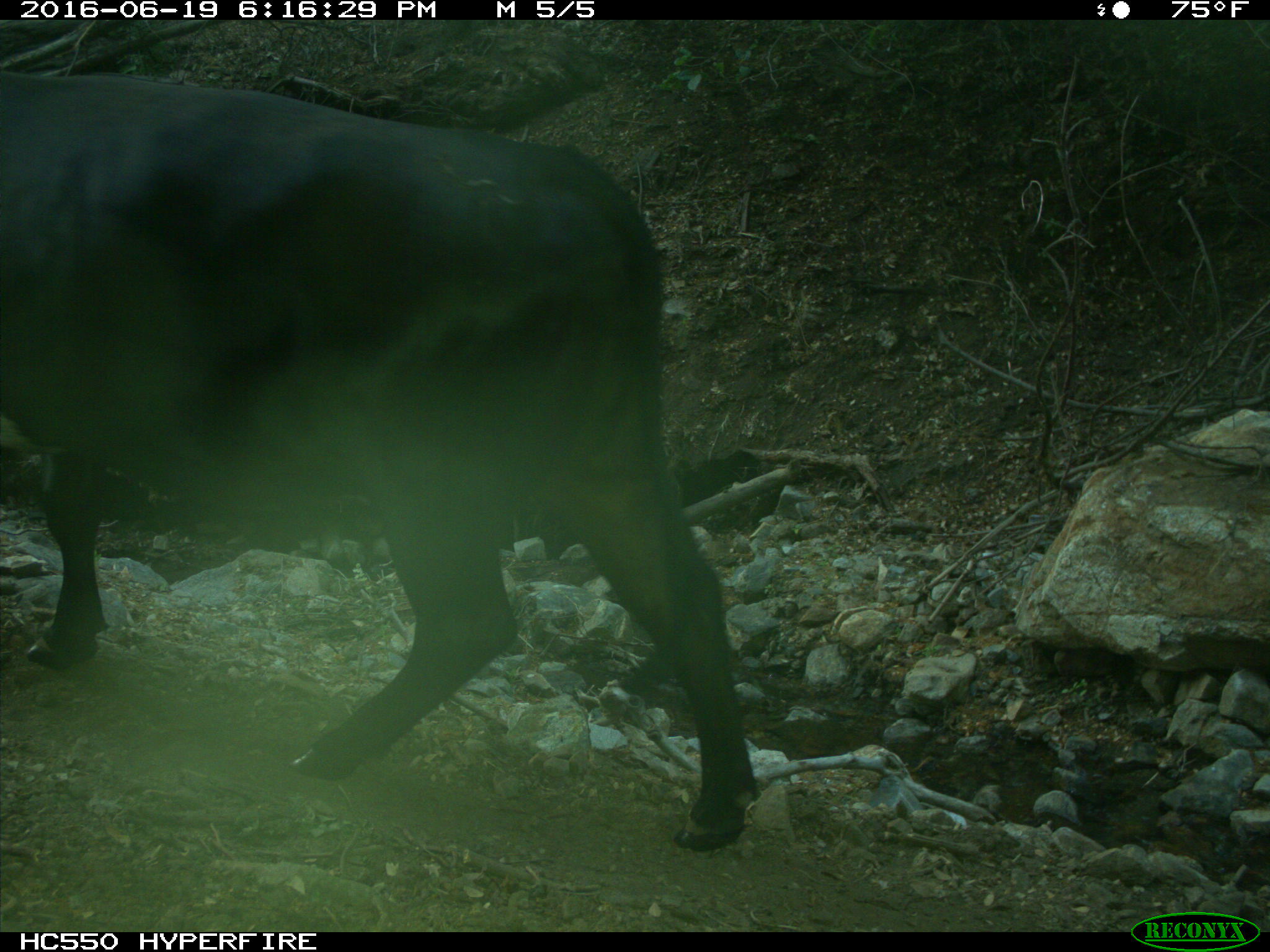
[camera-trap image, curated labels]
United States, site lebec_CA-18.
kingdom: Animalia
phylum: Chordata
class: Mammalia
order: Artiodactyla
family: Bovidae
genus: Bos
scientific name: Bos taurus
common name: domestic cow